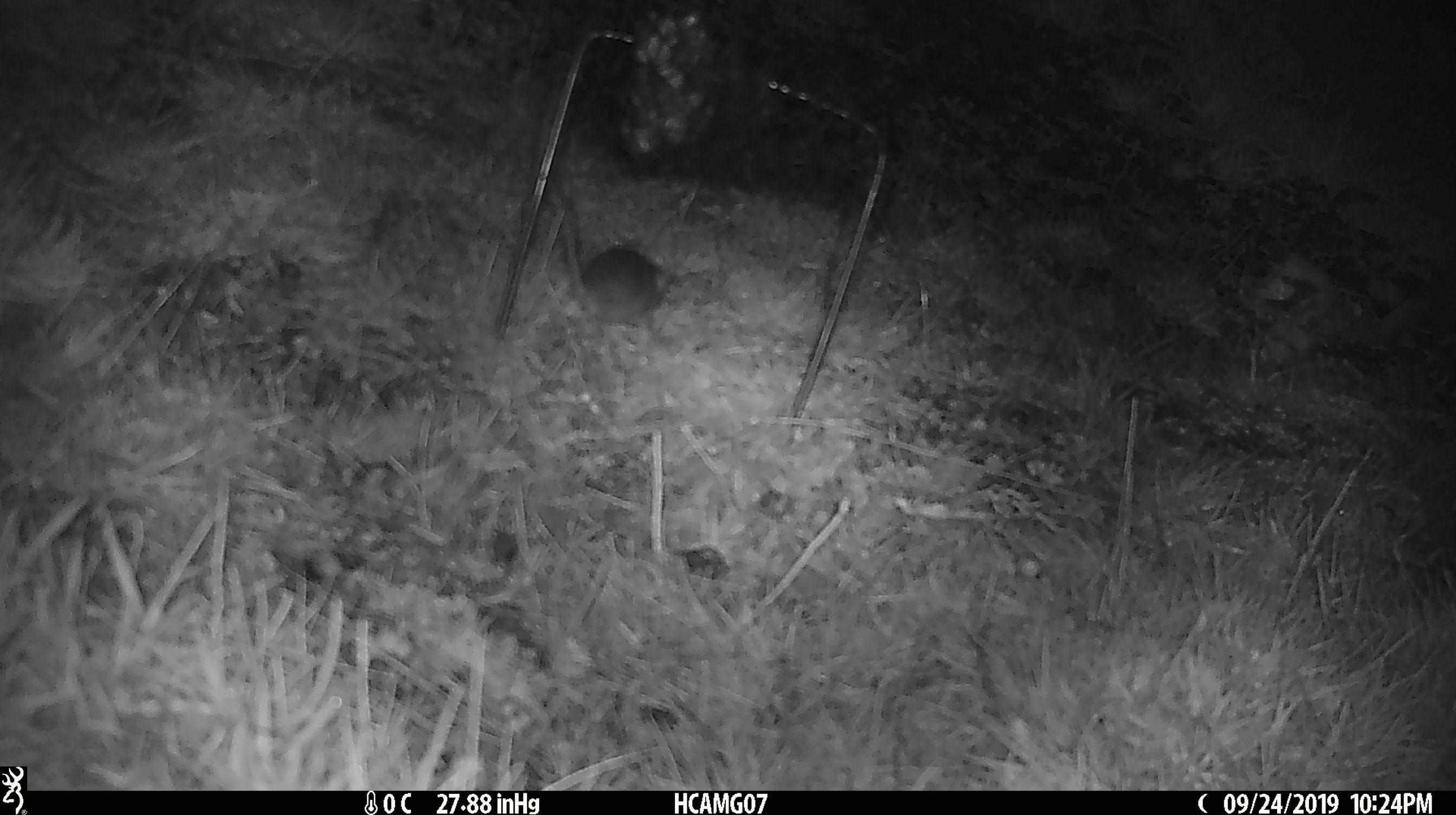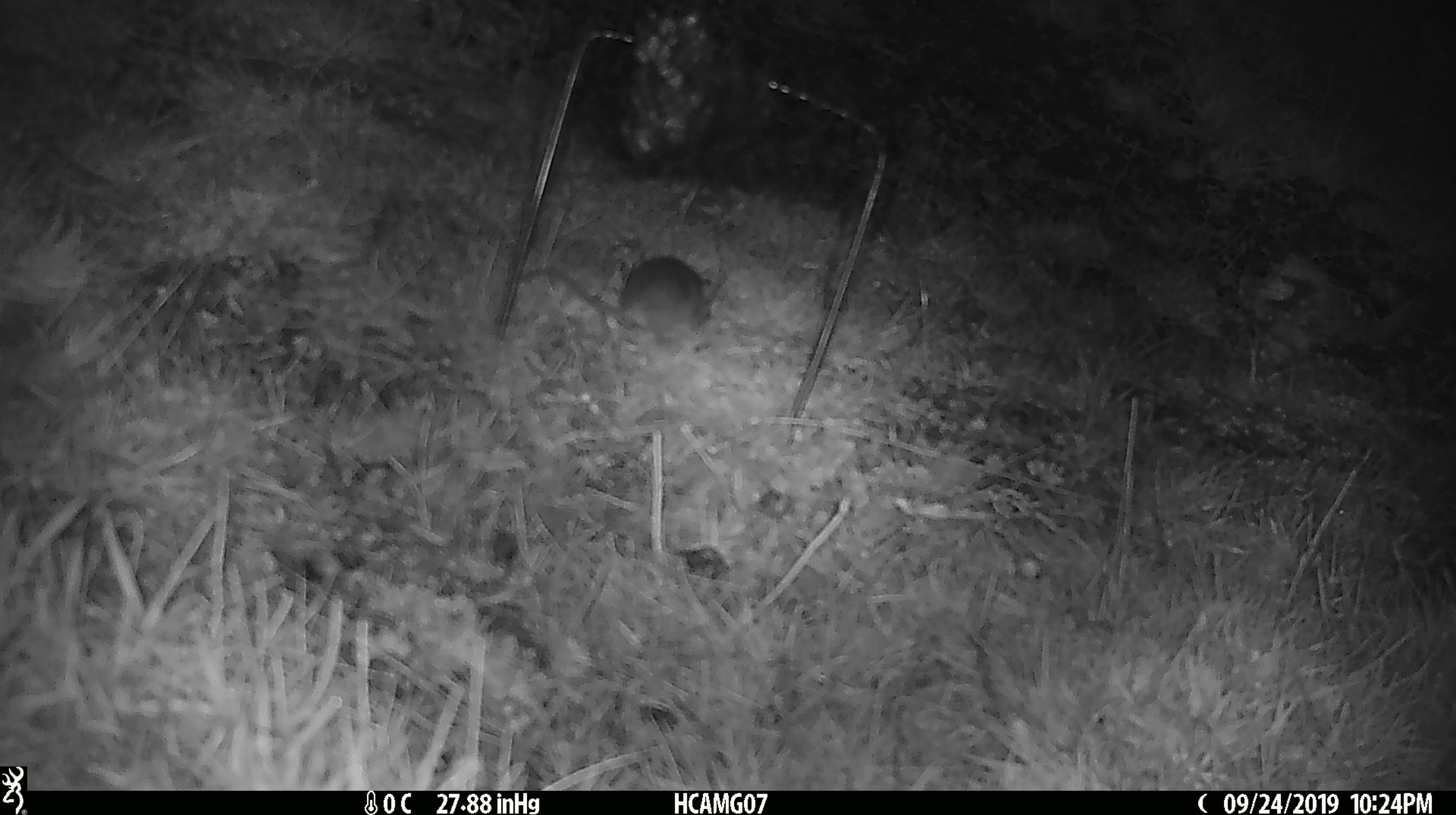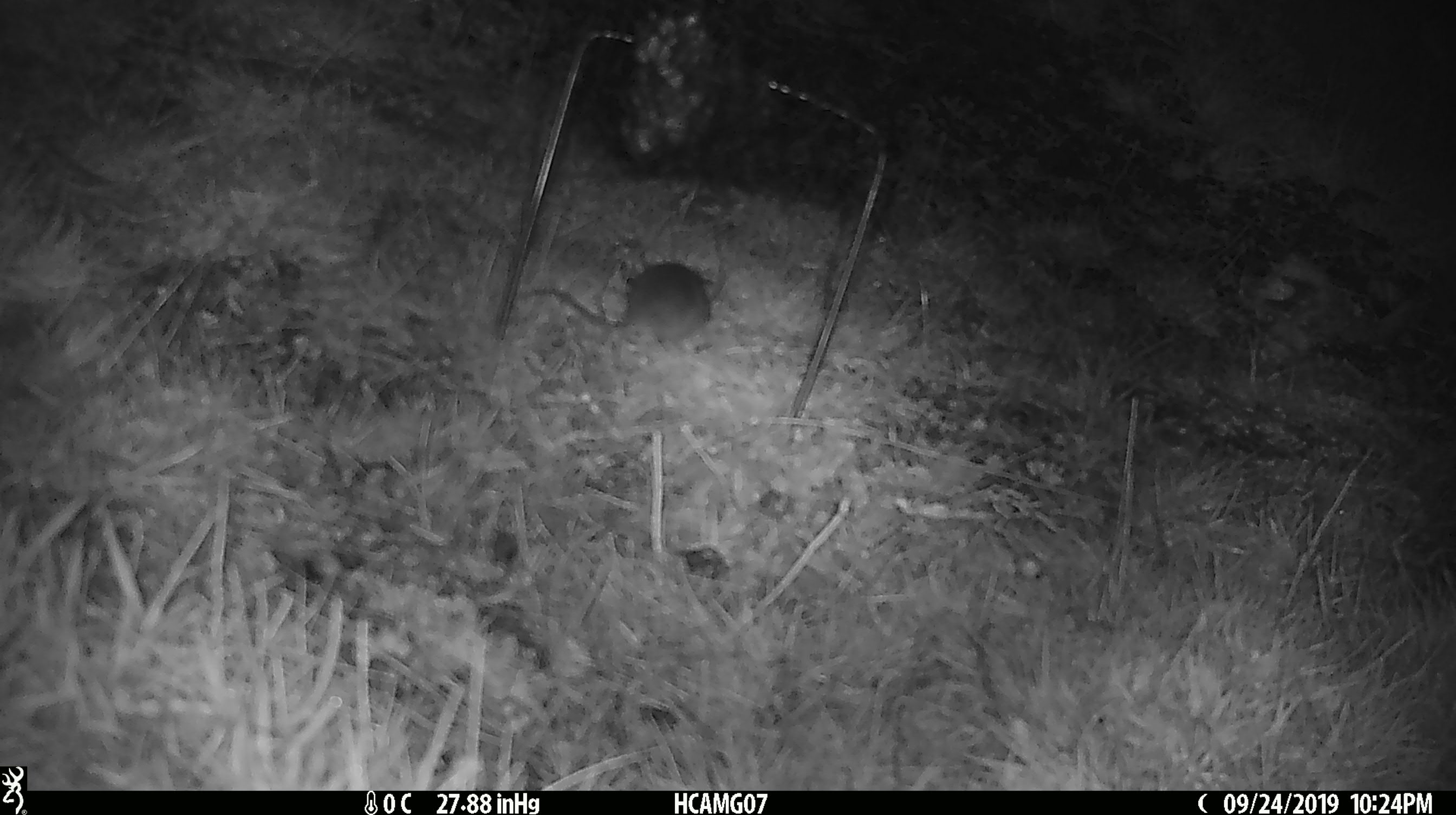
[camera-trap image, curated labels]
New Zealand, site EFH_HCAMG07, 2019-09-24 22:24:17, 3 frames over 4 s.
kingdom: Animalia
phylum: Chordata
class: Mammalia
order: Rodentia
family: Muridae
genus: Mus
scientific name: Mus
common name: mouse